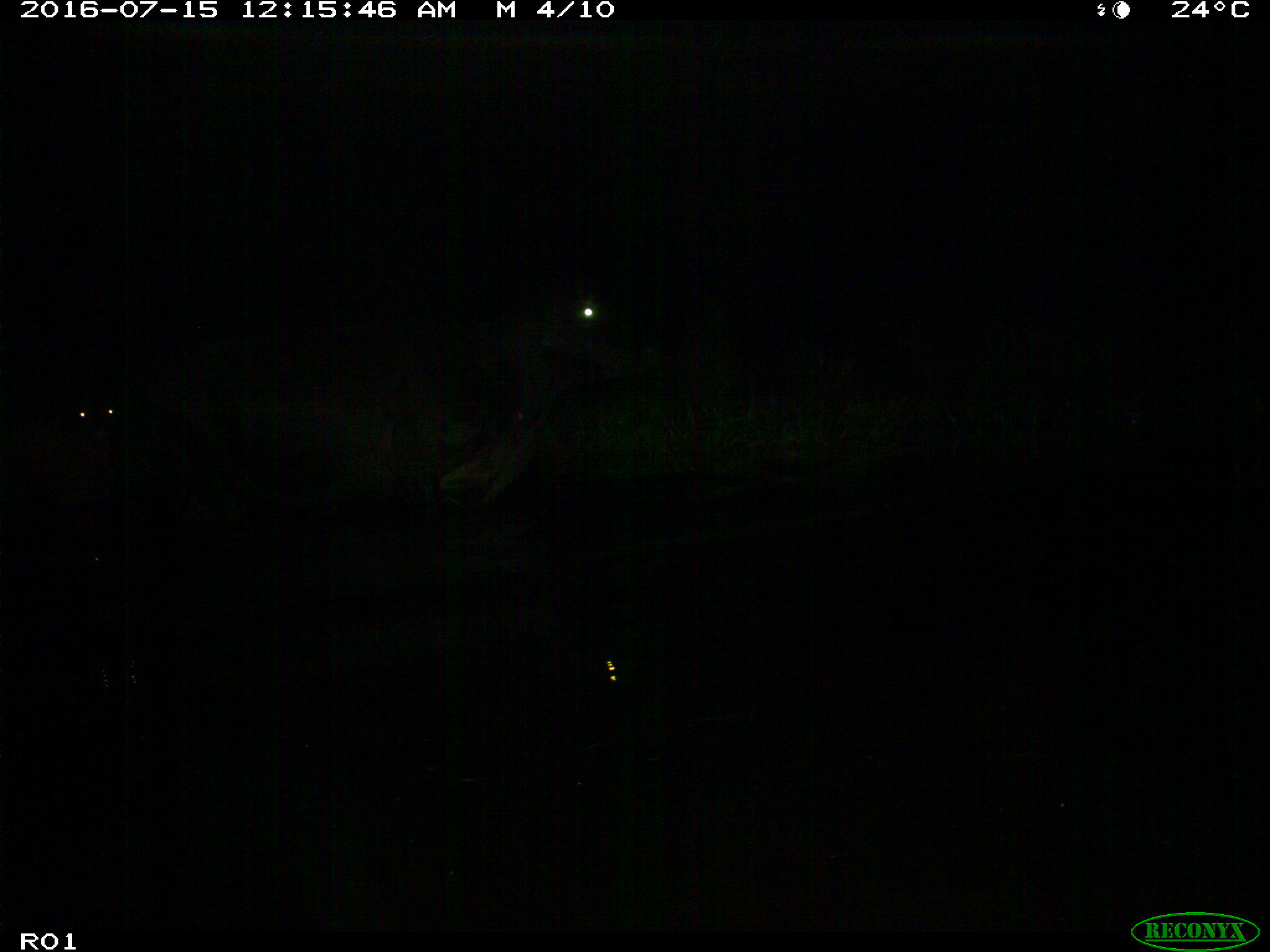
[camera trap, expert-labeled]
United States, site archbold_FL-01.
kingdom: Animalia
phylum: Chordata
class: Mammalia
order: Artiodactyla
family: Bovidae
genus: Bos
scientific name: Bos taurus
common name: domestic cow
Bos taurus (domestic cow).